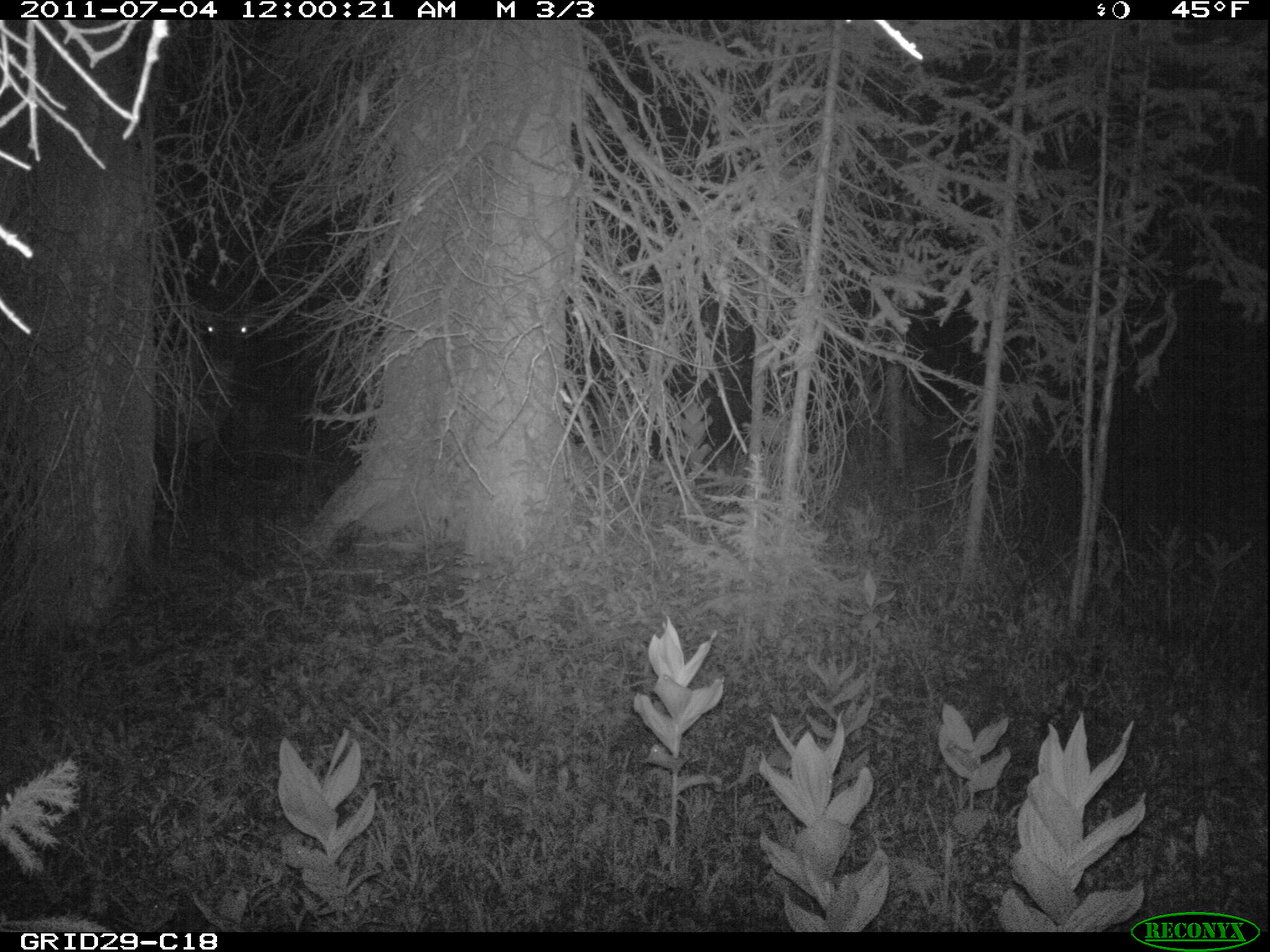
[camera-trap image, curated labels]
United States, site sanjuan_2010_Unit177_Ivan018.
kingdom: Animalia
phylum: Chordata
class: Mammalia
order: Artiodactyla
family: Cervidae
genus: Cervus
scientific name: Cervus elaphus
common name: red deer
Cervus elaphus (red deer).